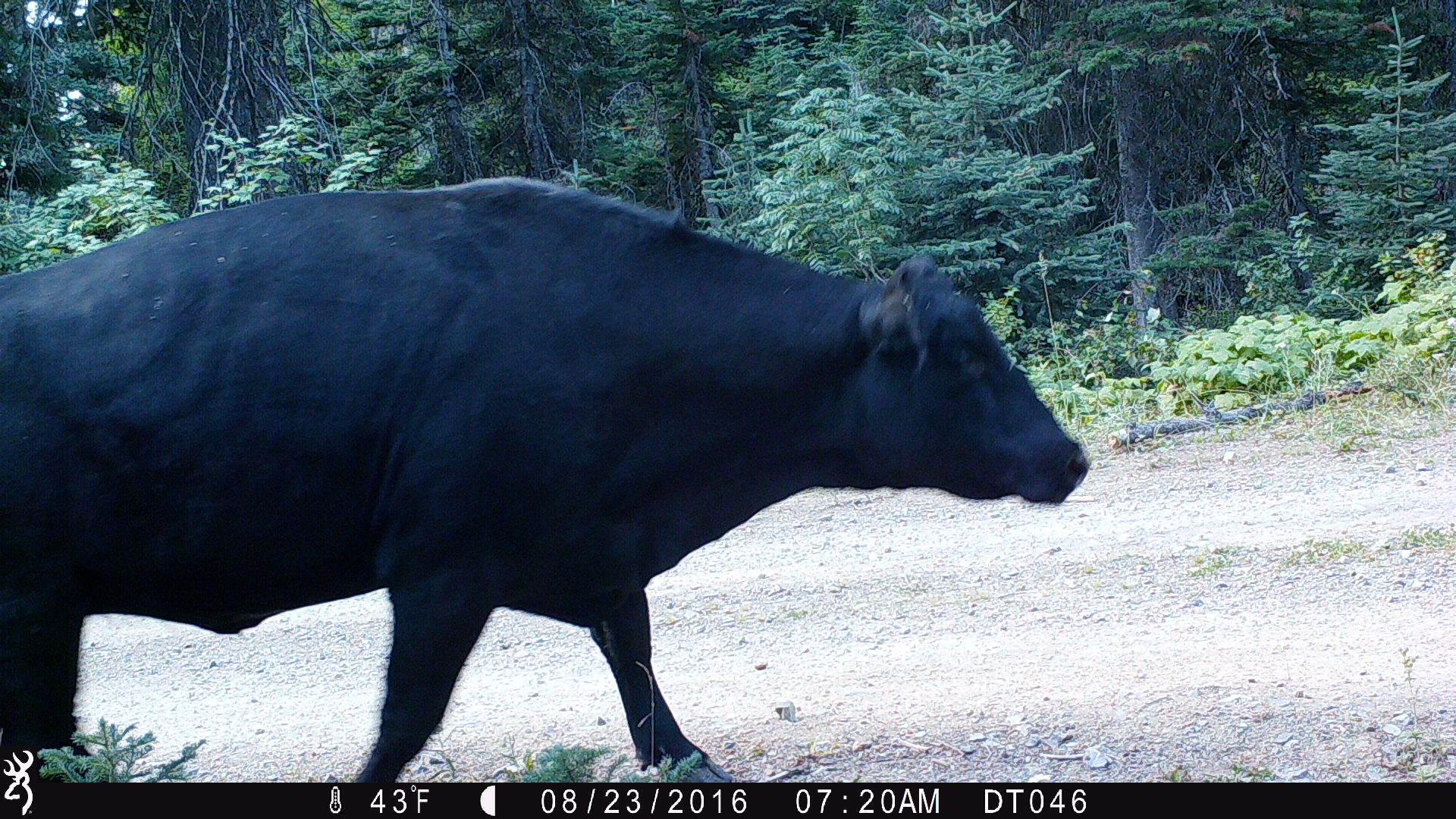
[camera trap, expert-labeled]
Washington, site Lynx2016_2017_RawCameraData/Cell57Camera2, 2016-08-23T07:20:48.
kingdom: Animalia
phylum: Chordata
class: Mammalia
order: Artiodactyla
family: Bovidae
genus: Bos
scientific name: Bos taurus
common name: domestic cattle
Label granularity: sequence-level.